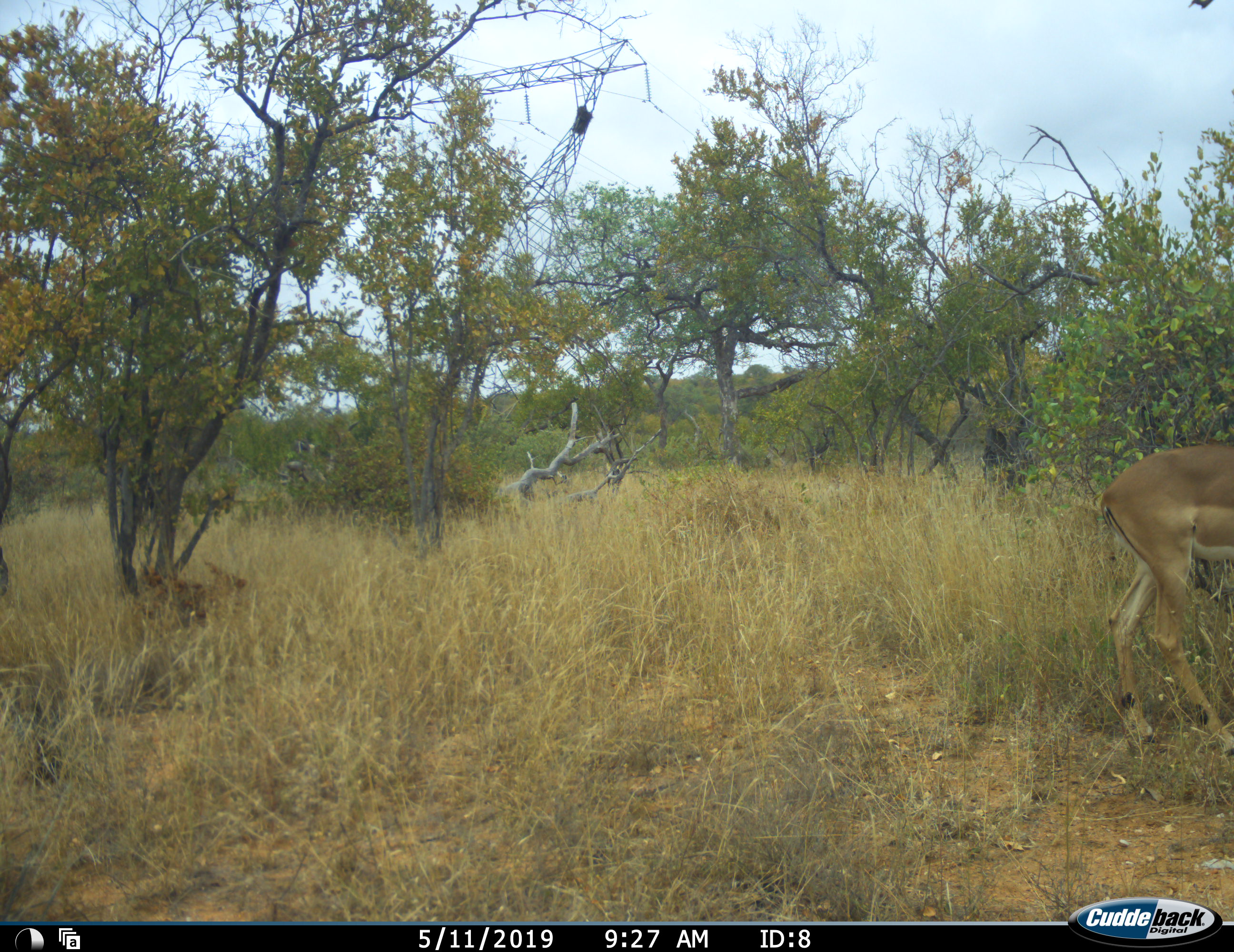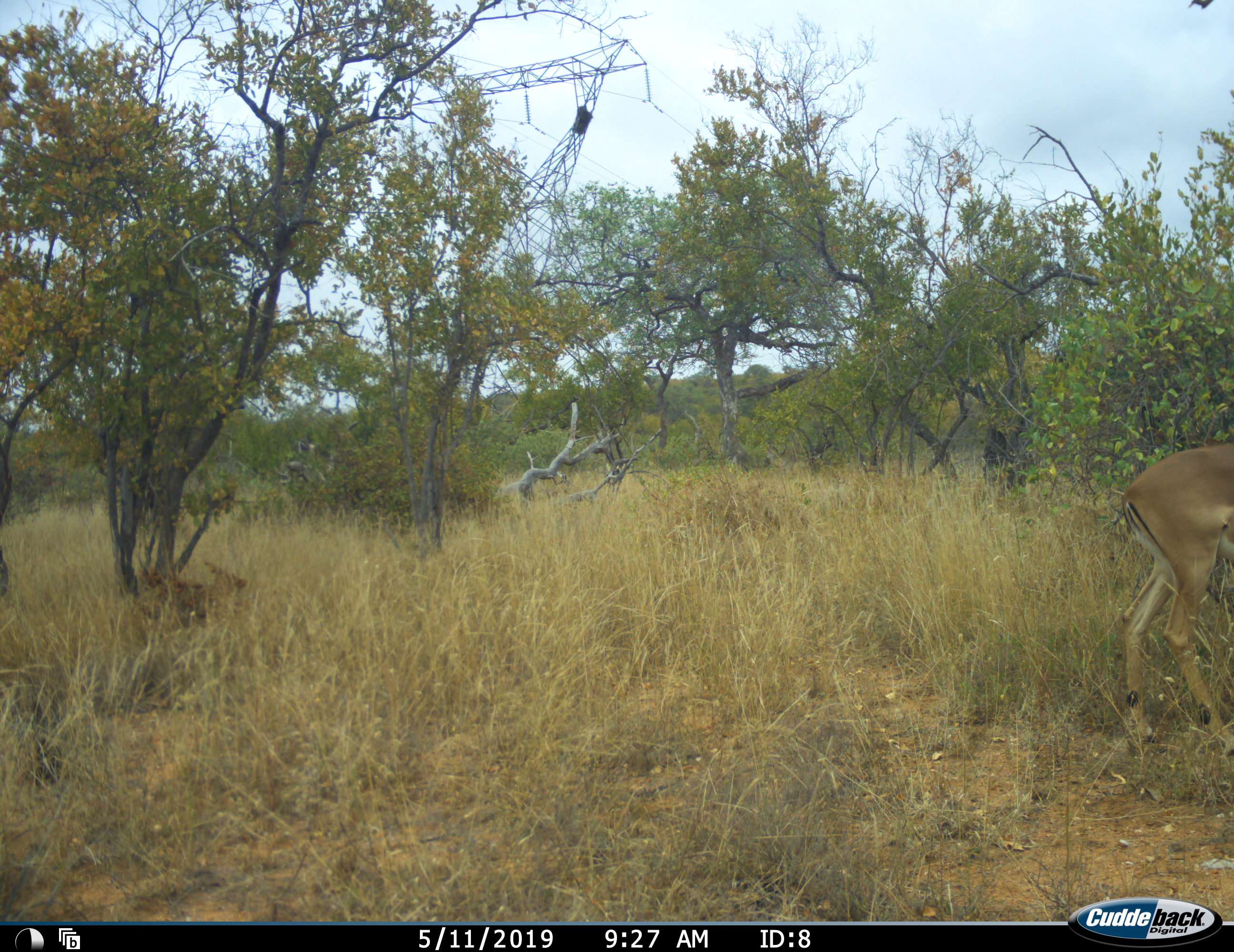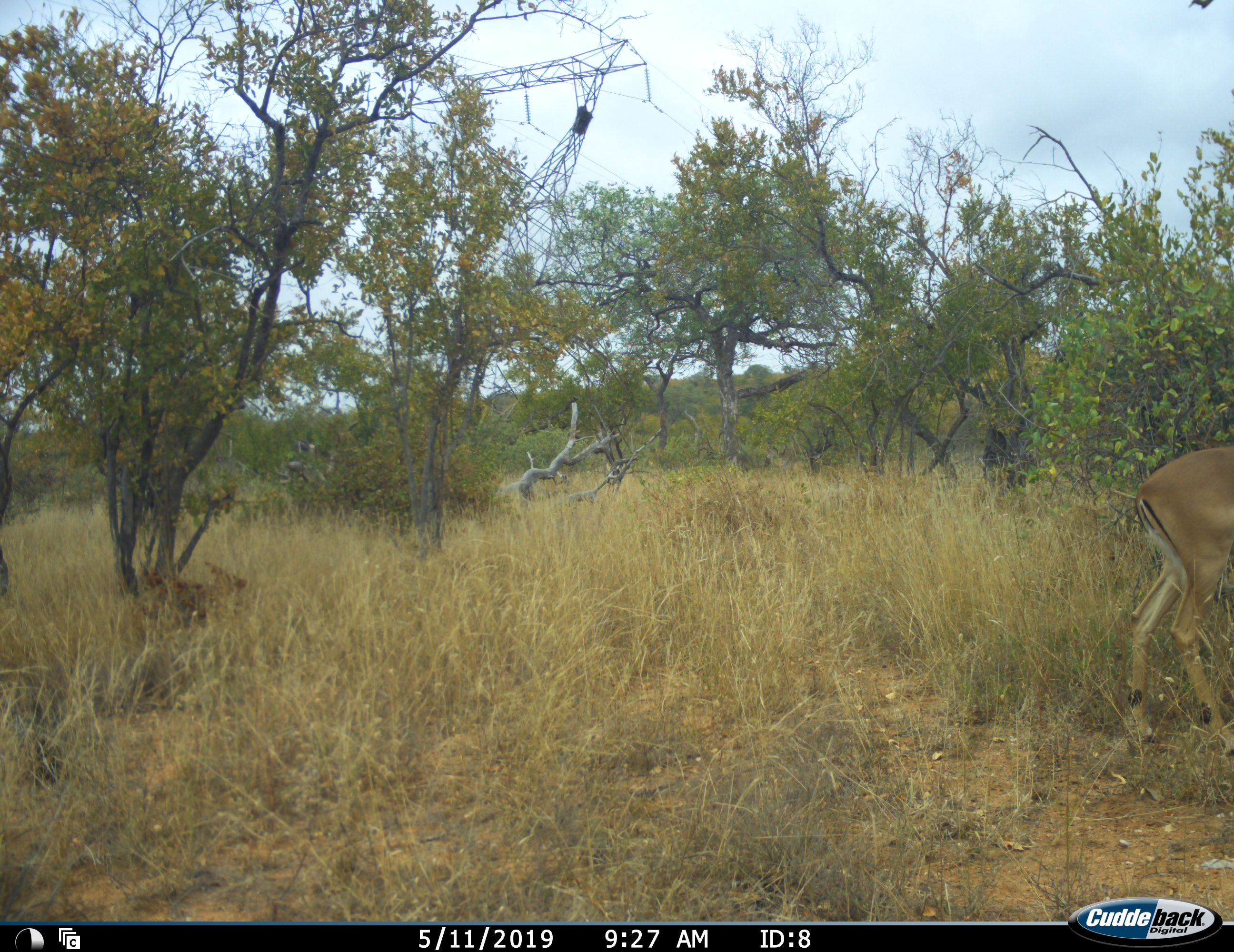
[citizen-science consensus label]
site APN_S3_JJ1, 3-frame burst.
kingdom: Animalia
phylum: Chordata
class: Mammalia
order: Artiodactyla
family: Bovidae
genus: Aepyceros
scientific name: Aepyceros melampus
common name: impala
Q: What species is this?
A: Impala (Aepyceros melampus).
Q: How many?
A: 1.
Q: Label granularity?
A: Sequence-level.